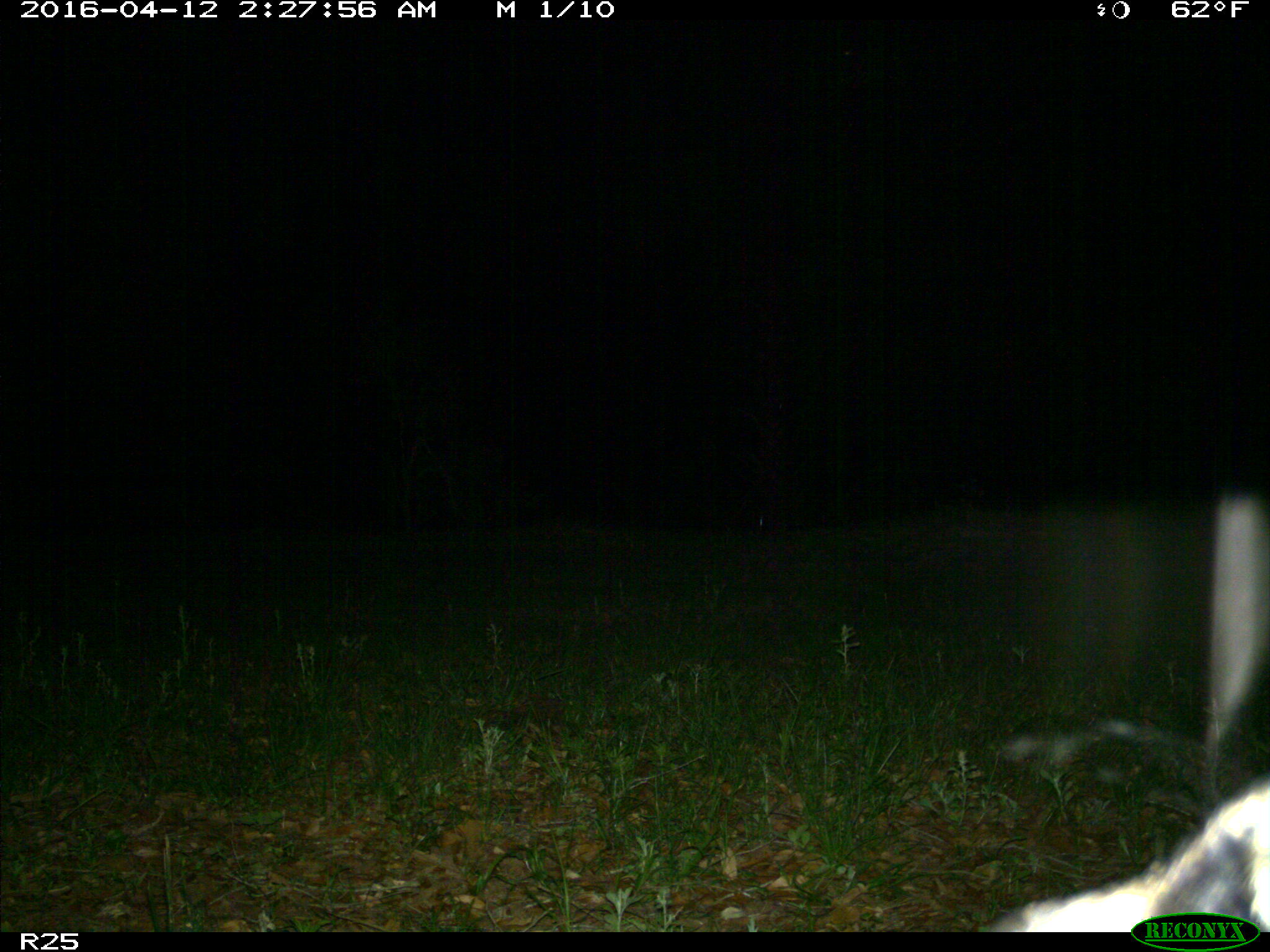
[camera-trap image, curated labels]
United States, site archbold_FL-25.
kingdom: Animalia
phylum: Chordata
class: Mammalia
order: Carnivora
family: Procyonidae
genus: Procyon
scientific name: Procyon lotor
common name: common raccoon